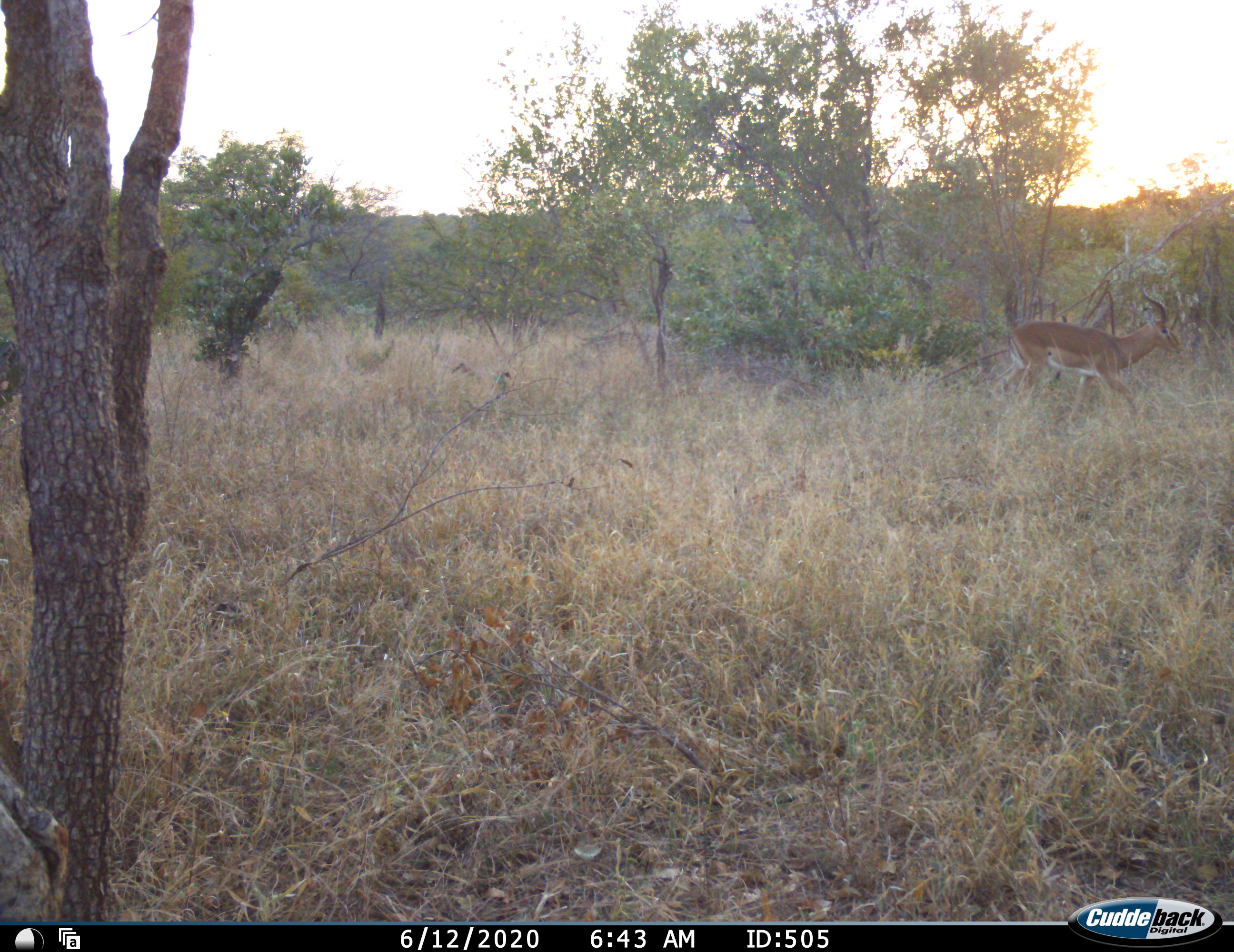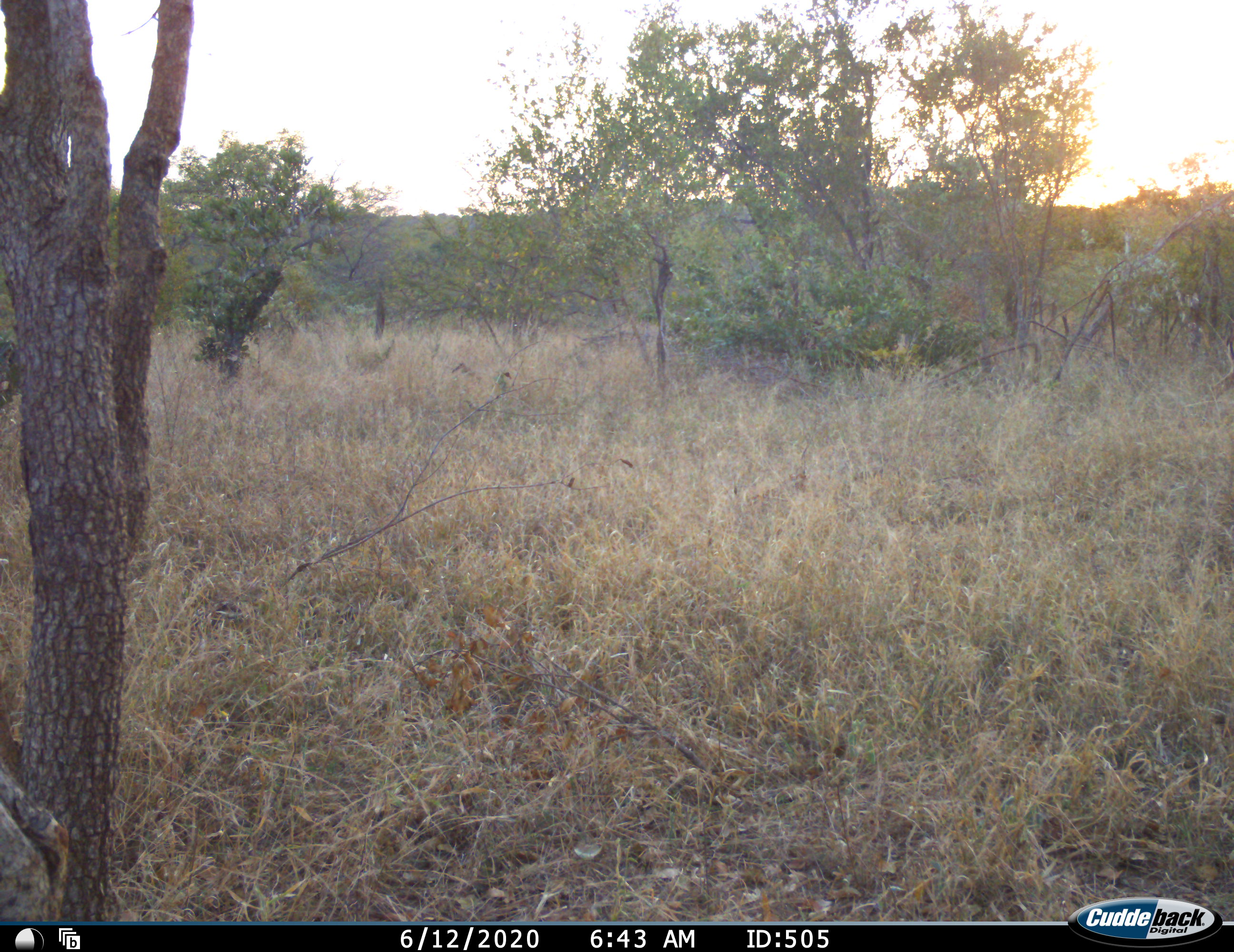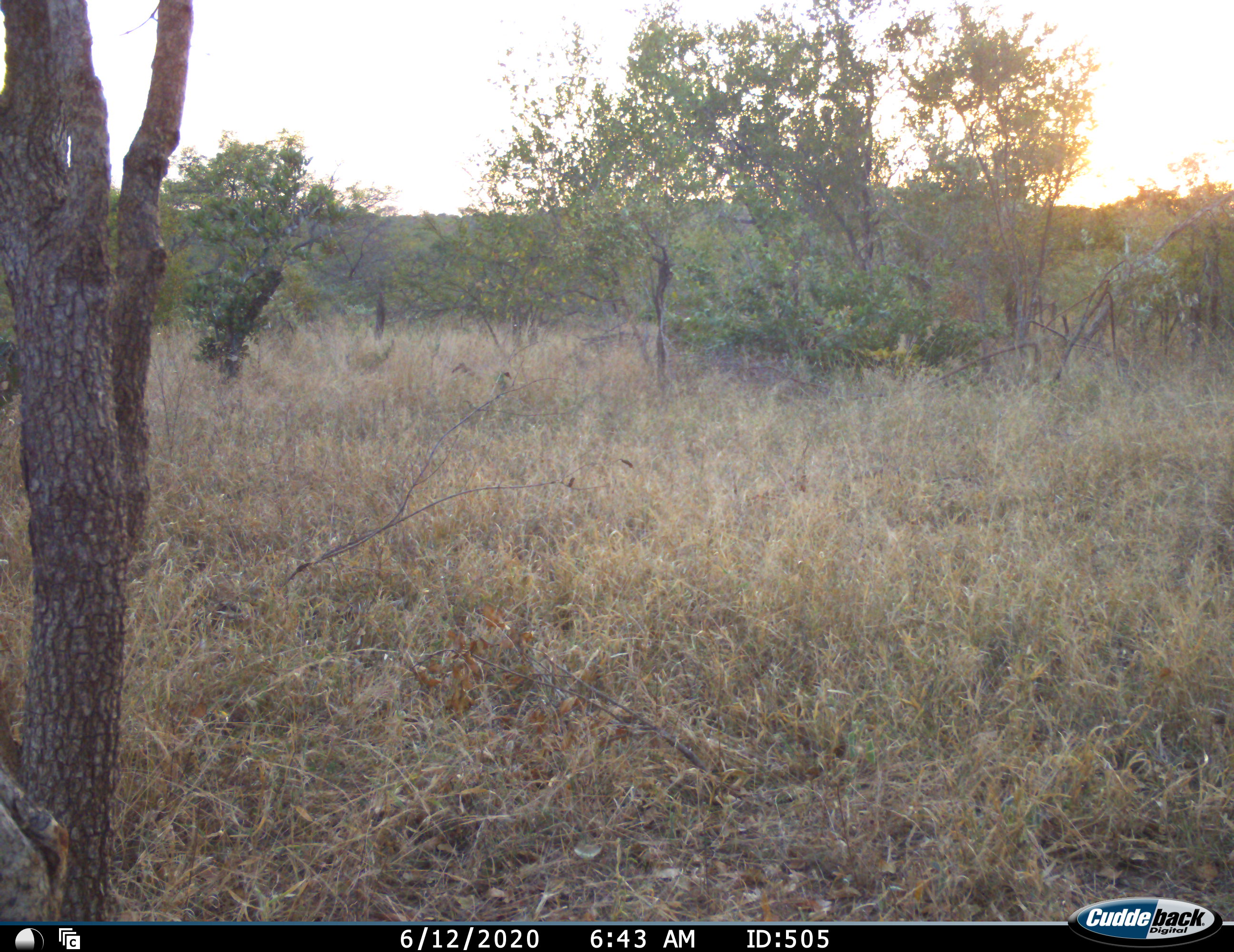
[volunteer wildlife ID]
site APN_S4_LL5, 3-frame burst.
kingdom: Animalia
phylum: Chordata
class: Mammalia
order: Artiodactyla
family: Bovidae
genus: Aepyceros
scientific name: Aepyceros melampus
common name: impala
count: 1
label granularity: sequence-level